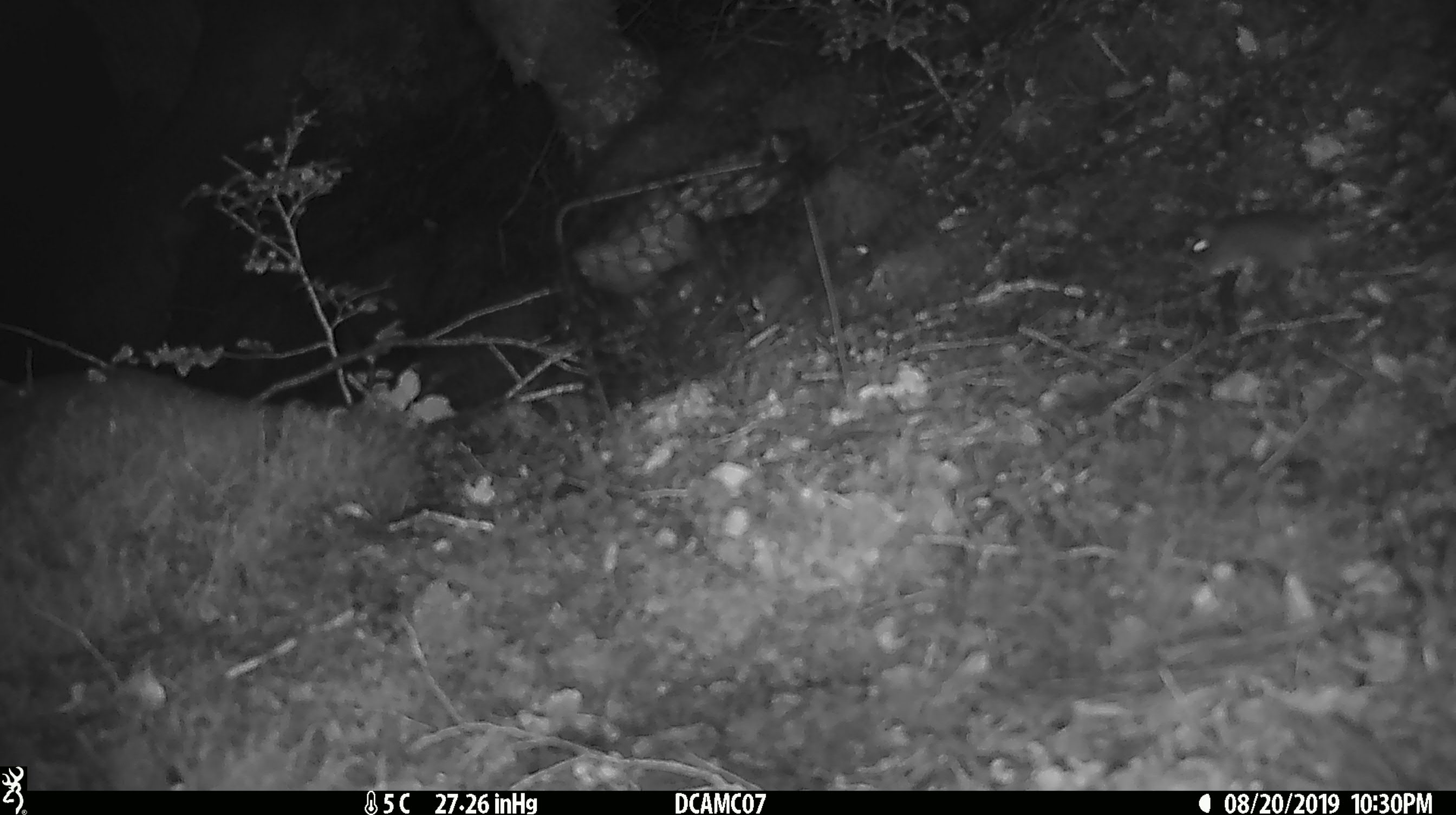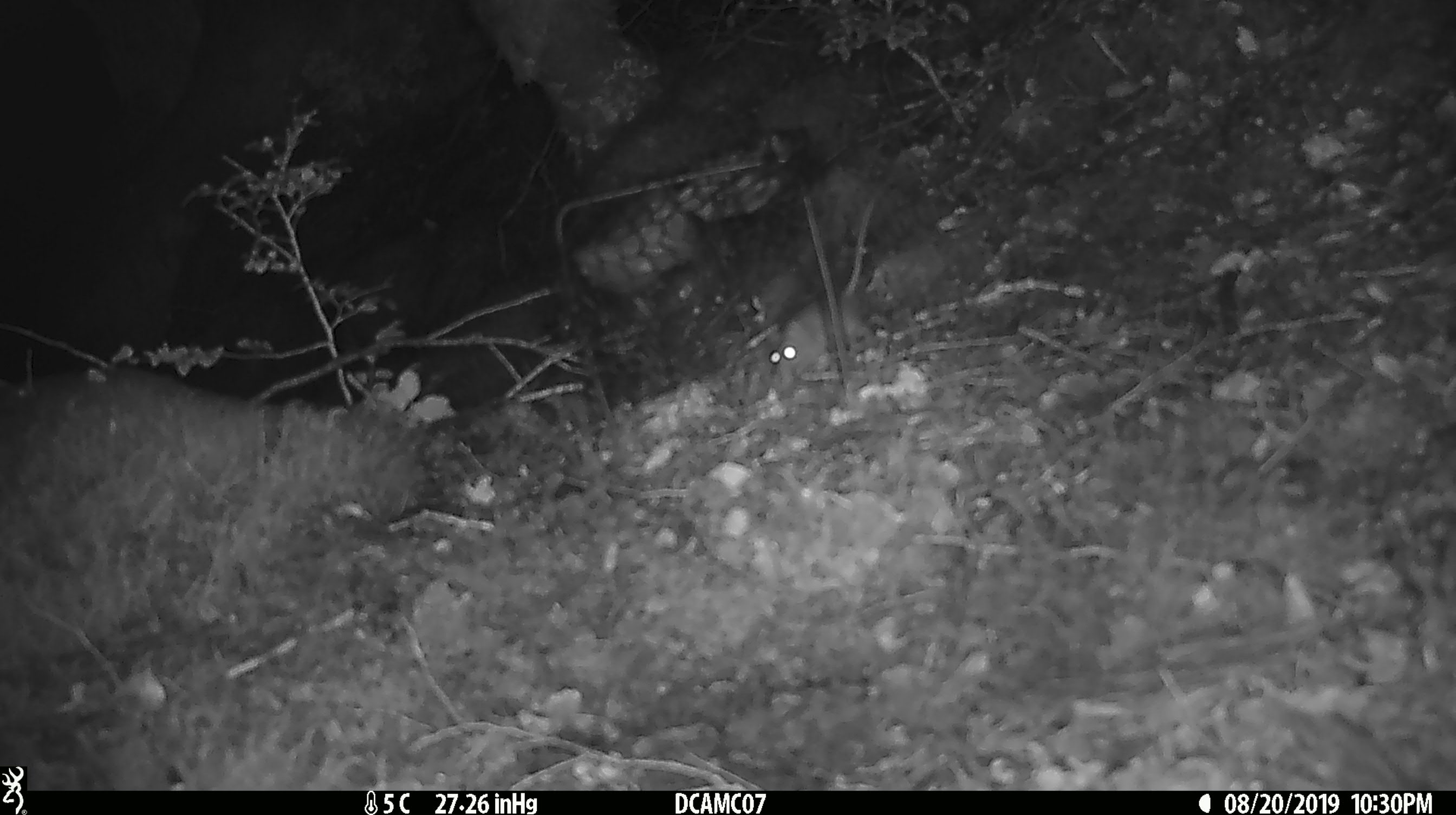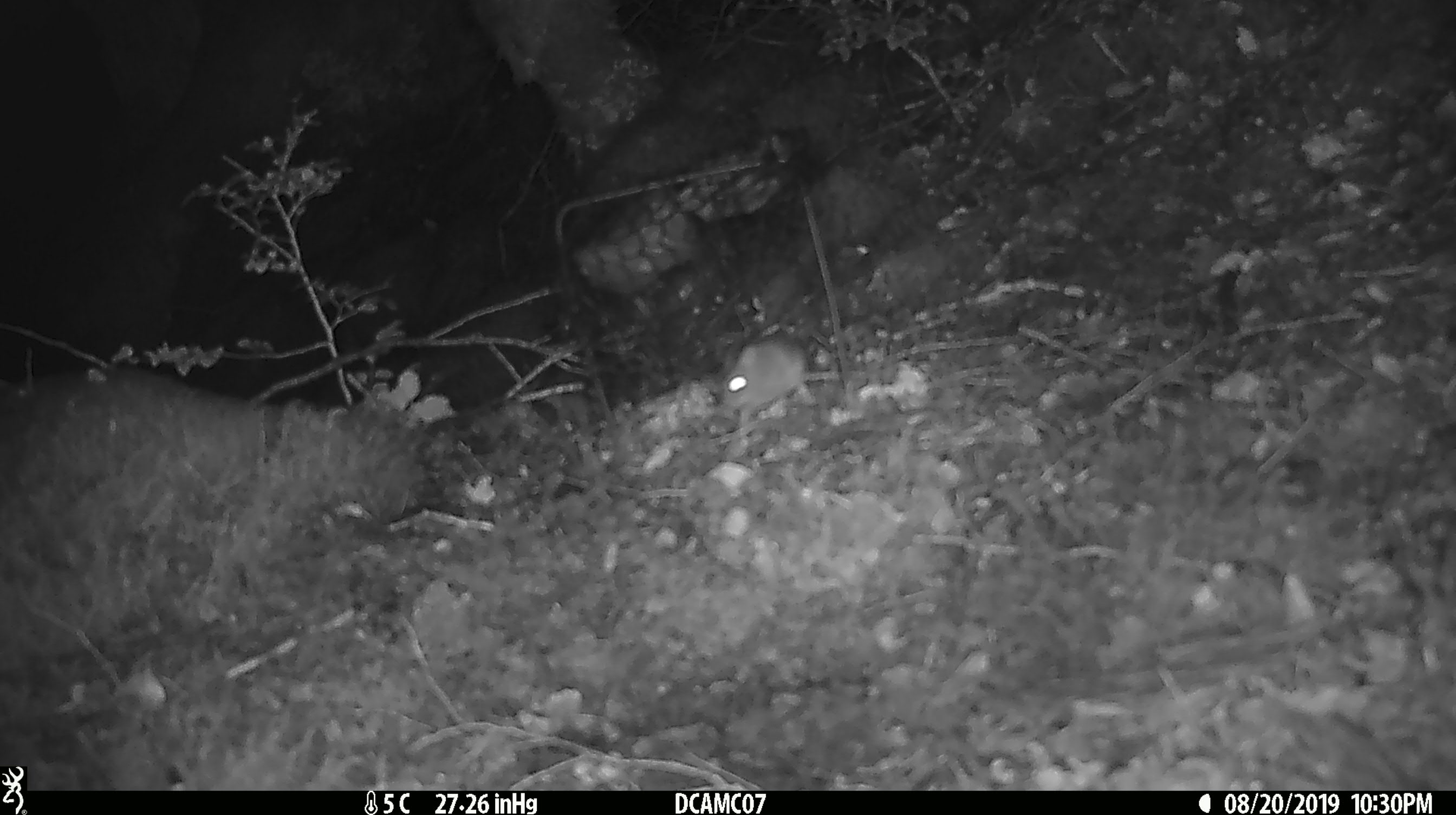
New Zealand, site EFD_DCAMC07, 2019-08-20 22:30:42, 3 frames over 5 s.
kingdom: Animalia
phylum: Chordata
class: Mammalia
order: Rodentia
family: Muridae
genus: Mus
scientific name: Mus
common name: mouse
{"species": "mouse (Mus)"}